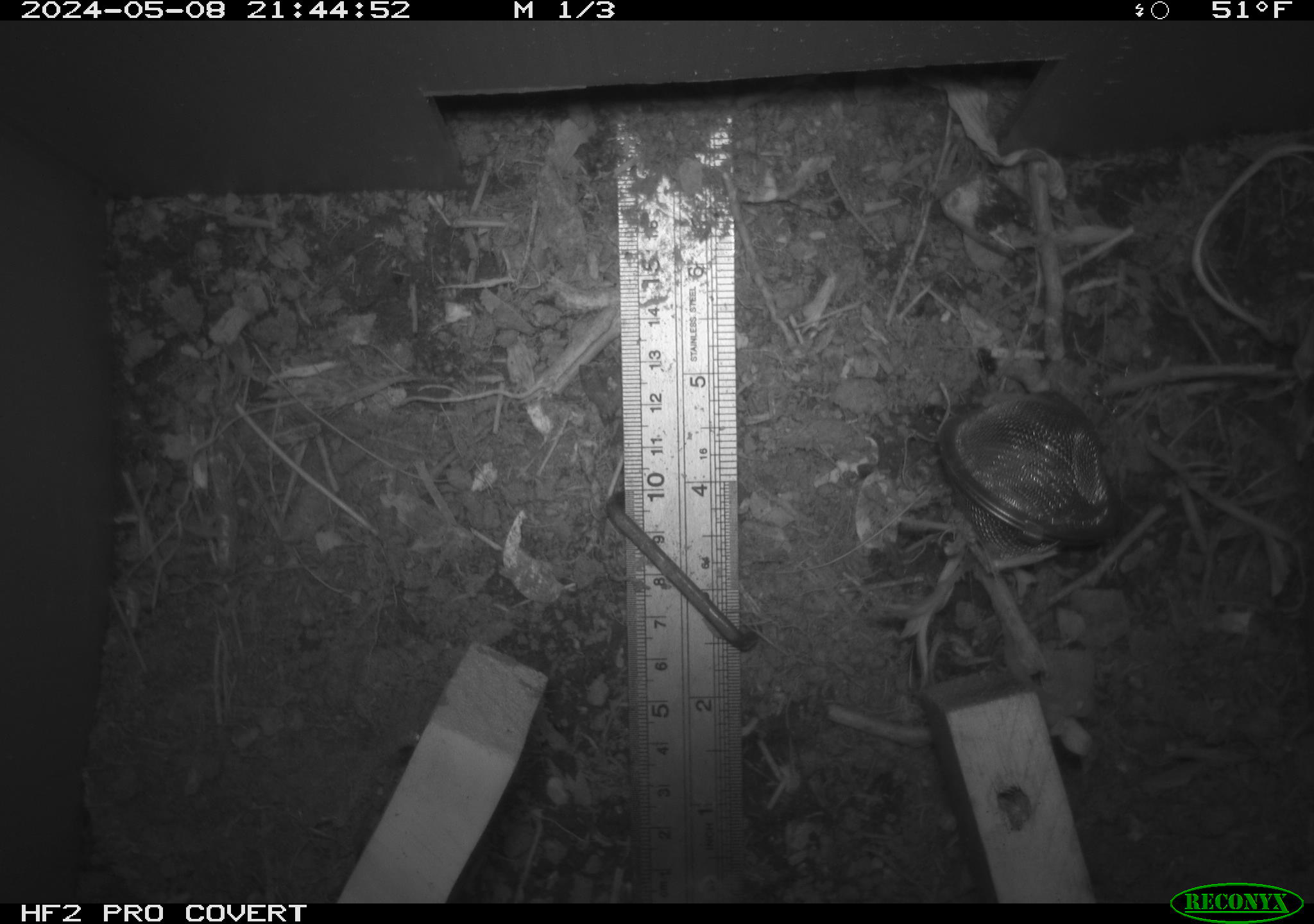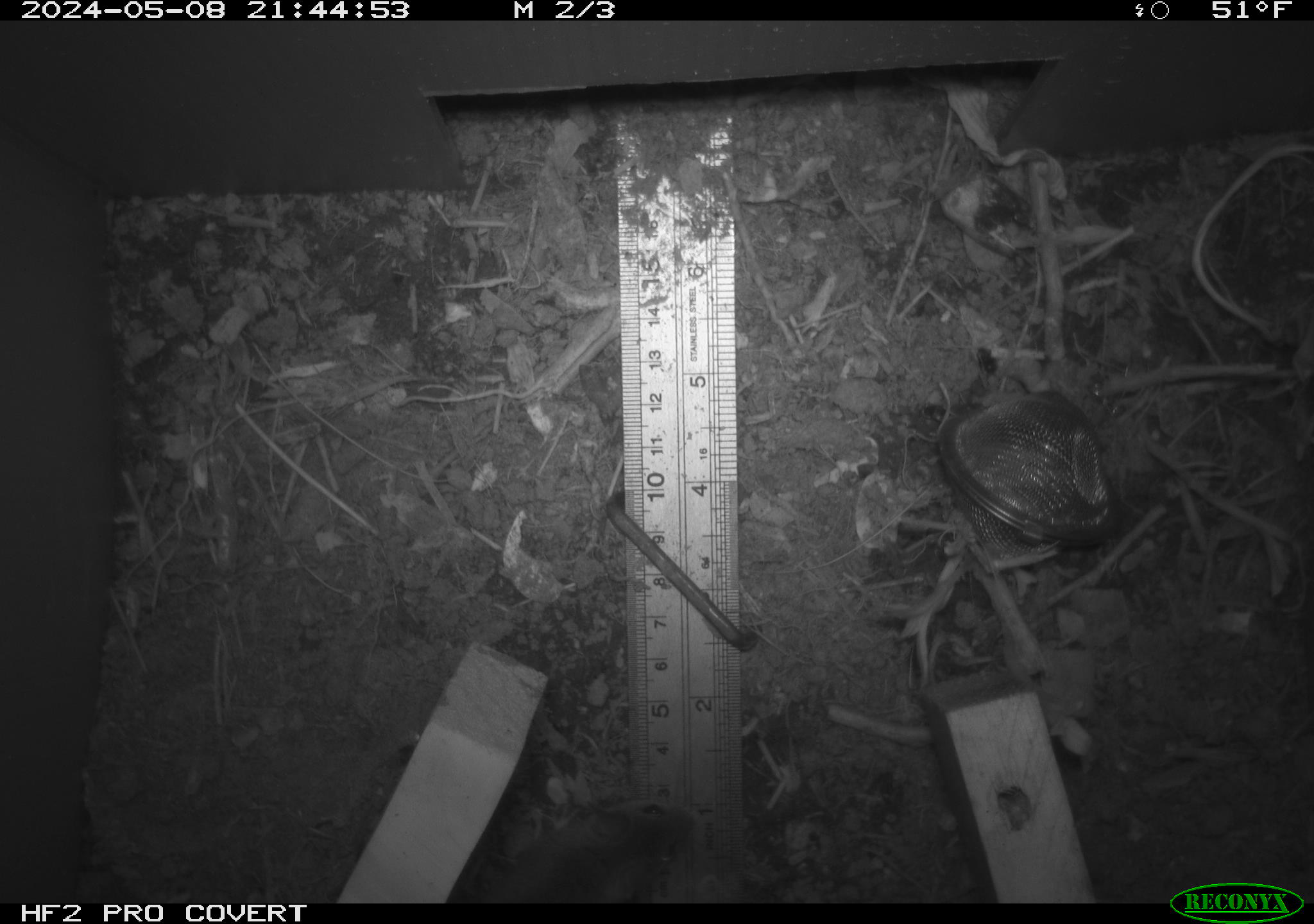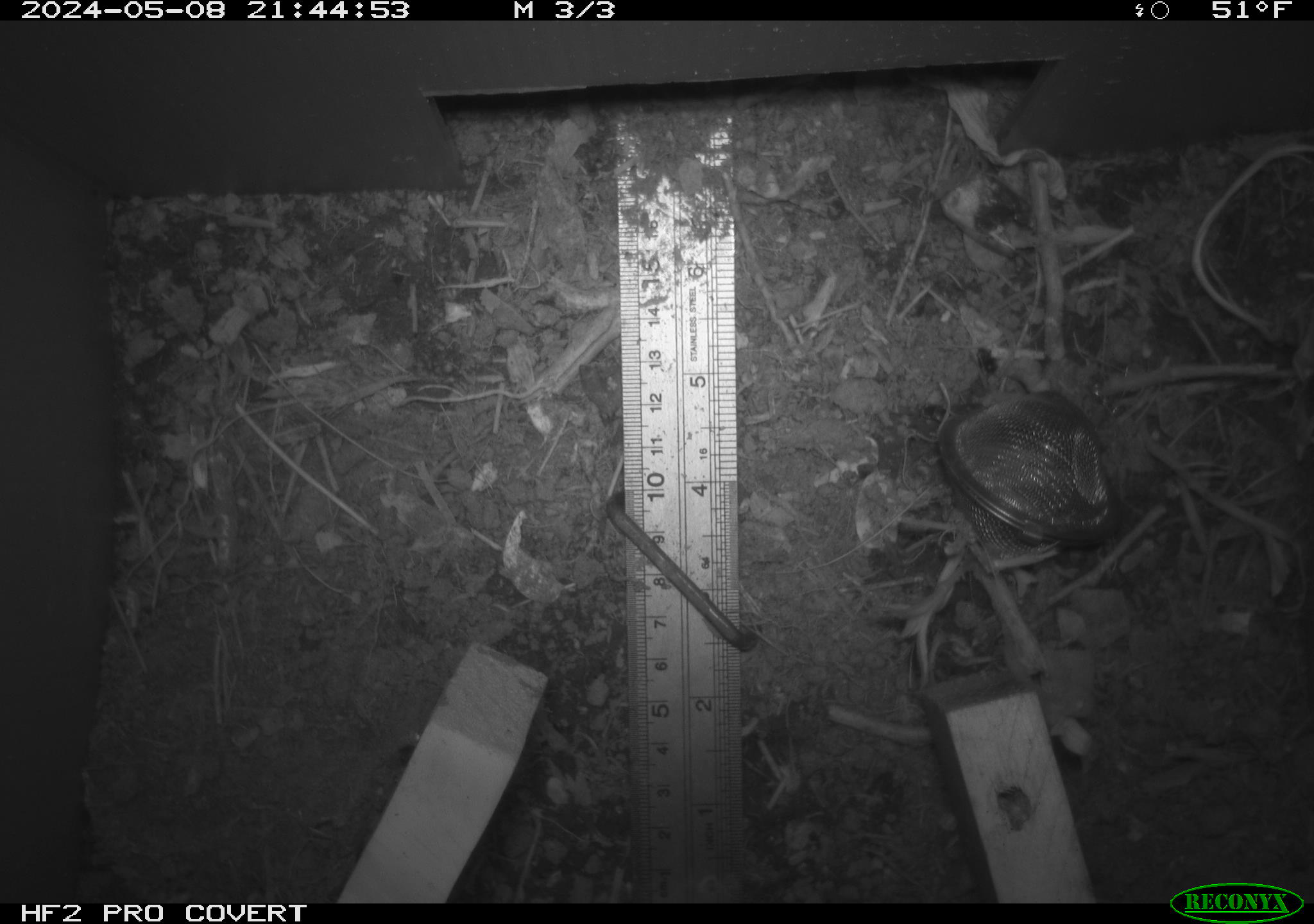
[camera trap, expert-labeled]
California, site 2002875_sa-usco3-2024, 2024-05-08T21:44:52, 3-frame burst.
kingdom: Animalia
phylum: Chordata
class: Mammalia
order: Rodentia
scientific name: Rodentia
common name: rodent